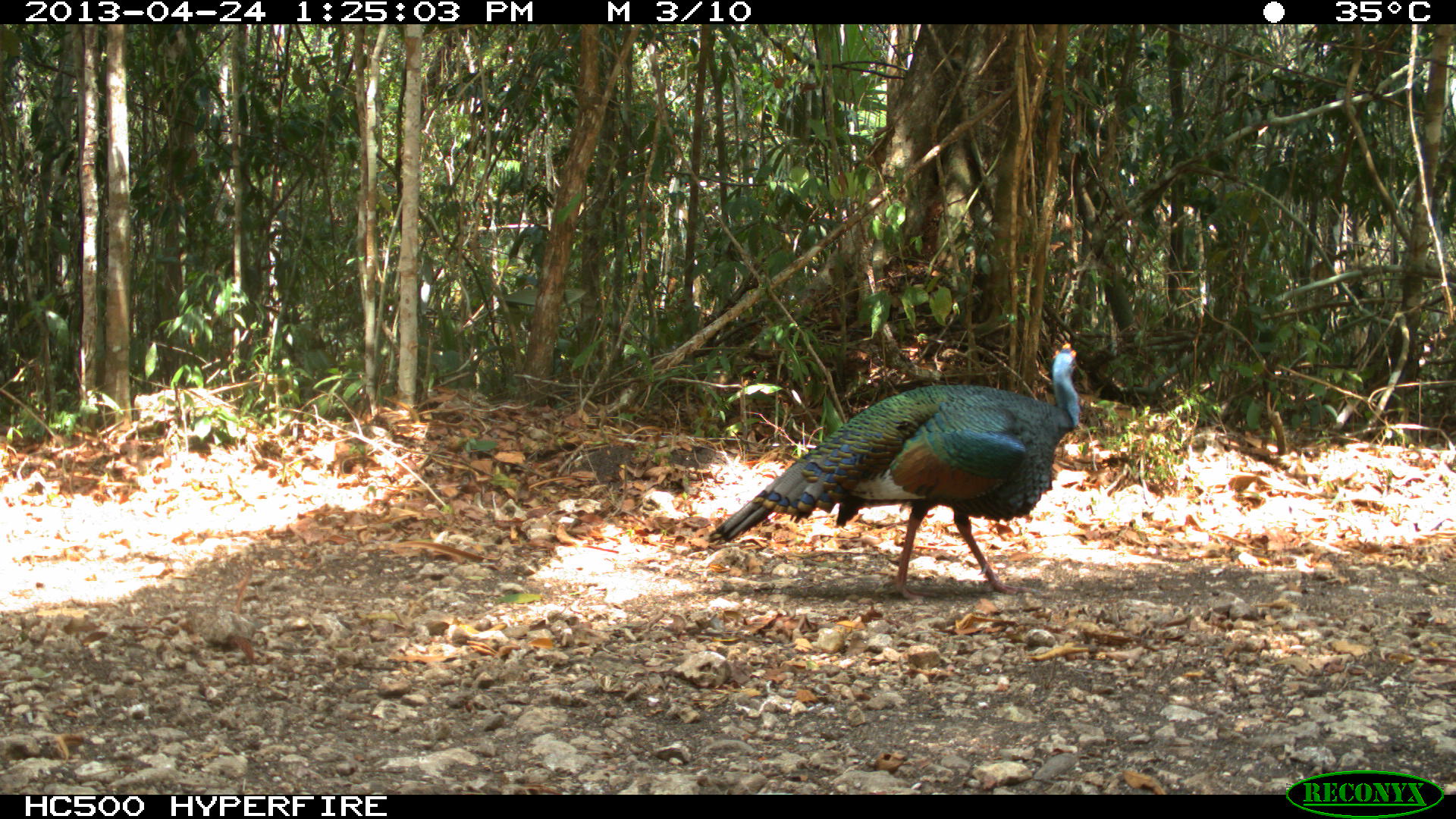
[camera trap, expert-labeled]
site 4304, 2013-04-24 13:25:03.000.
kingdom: Animalia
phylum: Chordata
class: Aves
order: Galliformes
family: Phasianidae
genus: Meleagris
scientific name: Meleagris ocellata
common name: ocellated turkey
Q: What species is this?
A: Meleagris ocellata (ocellated turkey).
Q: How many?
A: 1.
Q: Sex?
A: Male.